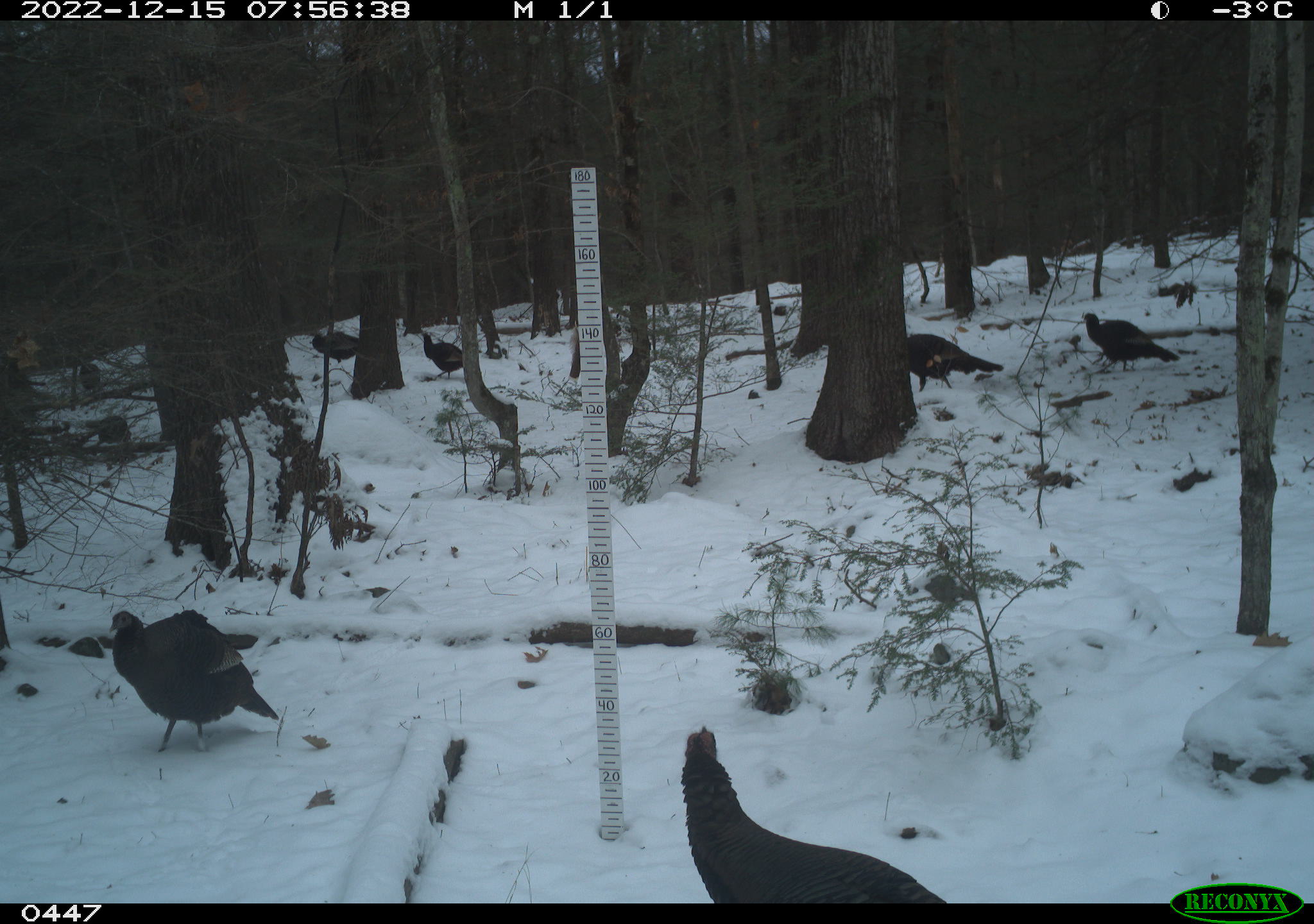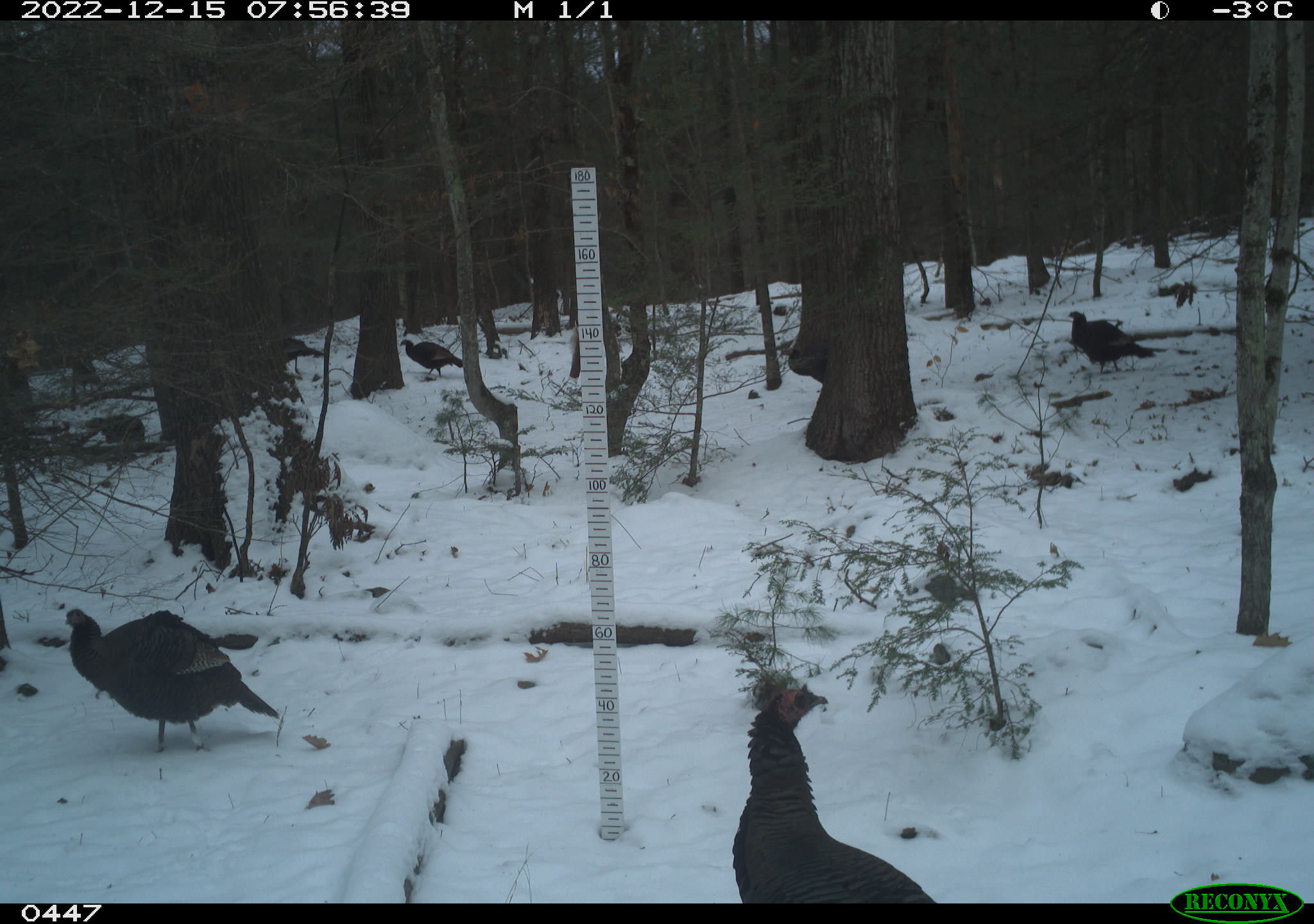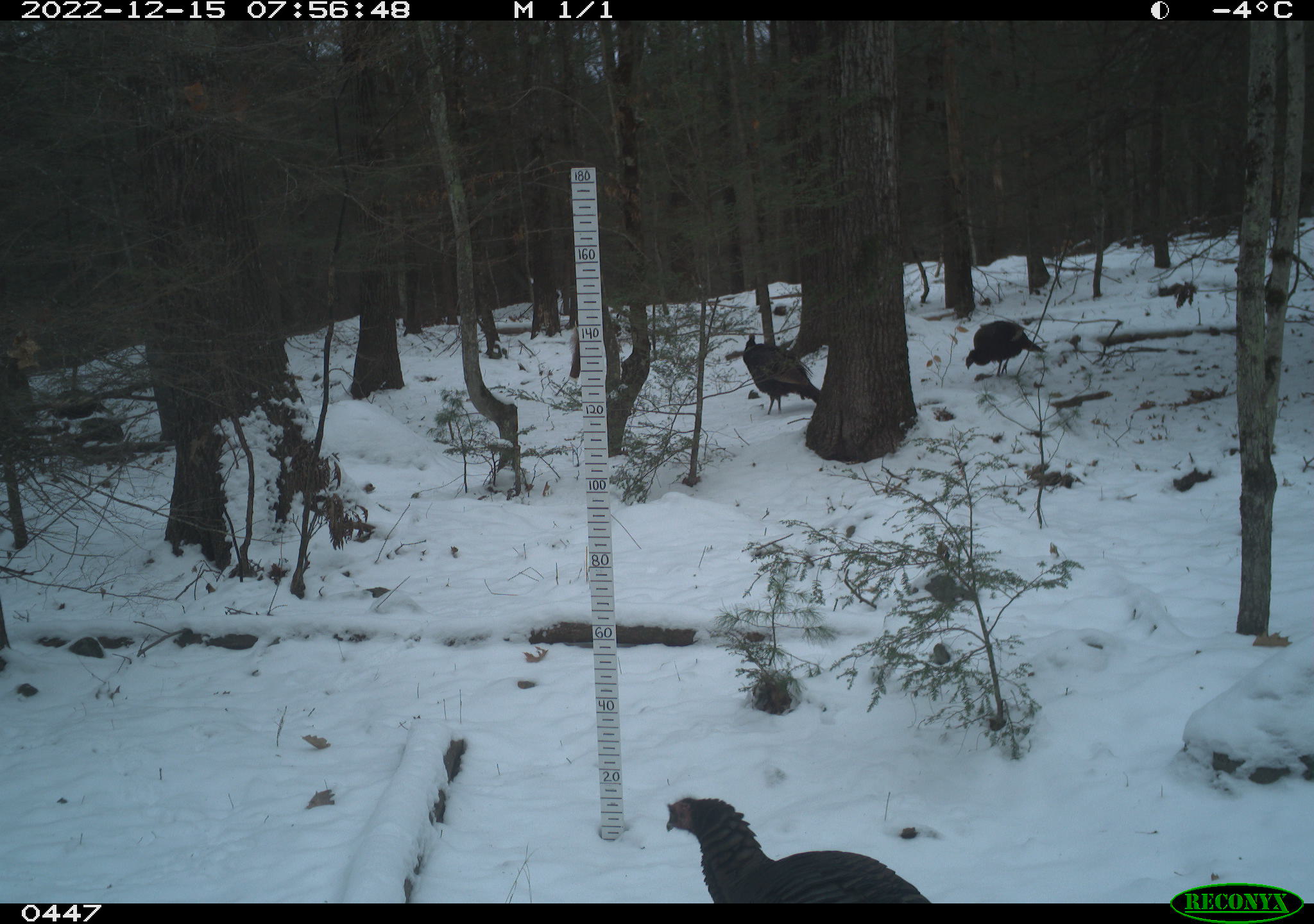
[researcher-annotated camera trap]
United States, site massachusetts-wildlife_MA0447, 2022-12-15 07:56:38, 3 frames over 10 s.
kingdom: Animalia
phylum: Chordata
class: Aves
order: Galliformes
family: Phasianidae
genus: Meleagris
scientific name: Meleagris gallopavo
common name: wild turkey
Wild turkey (Meleagris gallopavo).